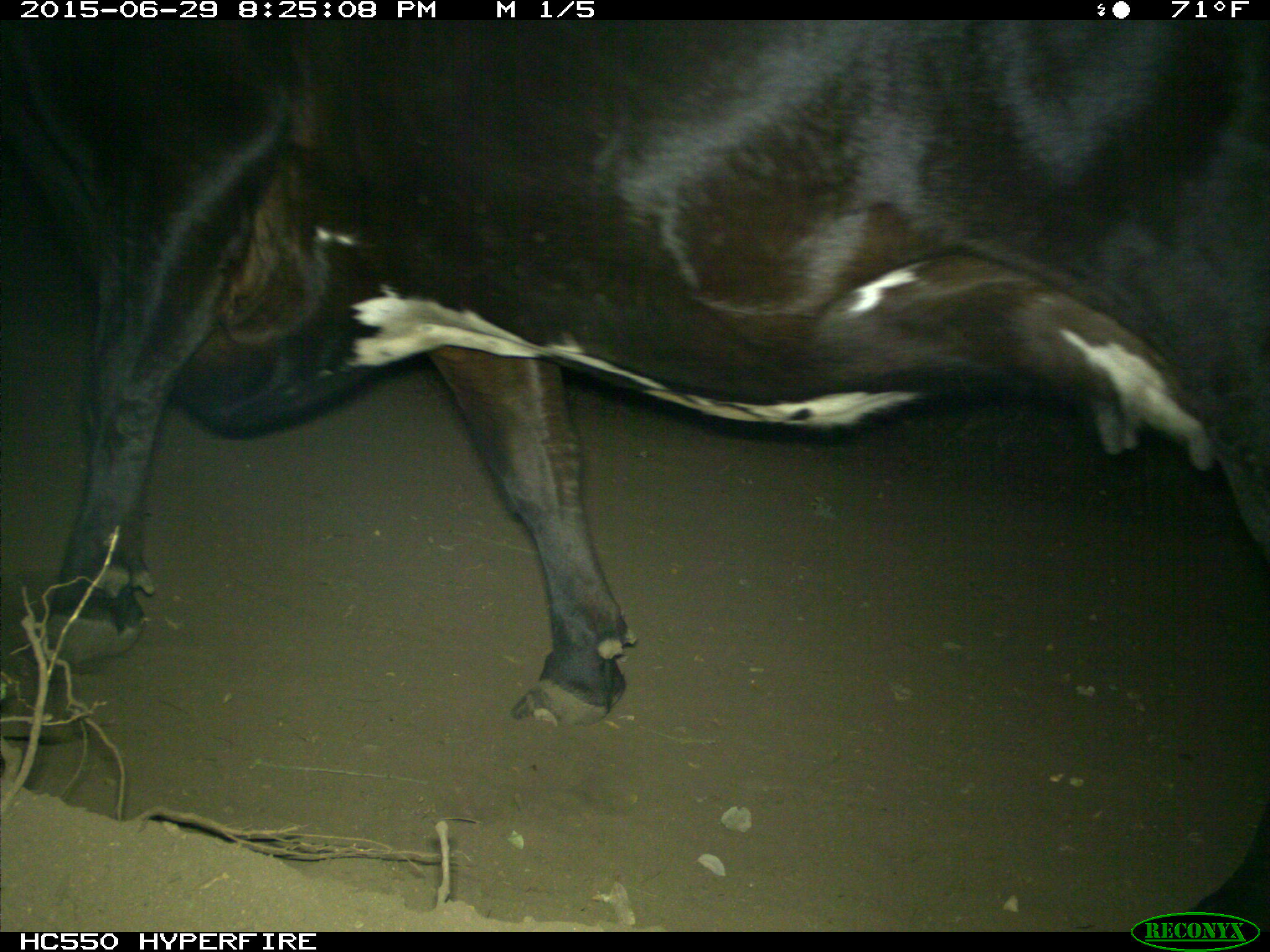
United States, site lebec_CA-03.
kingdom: Animalia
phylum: Chordata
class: Mammalia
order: Artiodactyla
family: Bovidae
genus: Bos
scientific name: Bos taurus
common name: domestic cow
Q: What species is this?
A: Bos taurus (domestic cow).